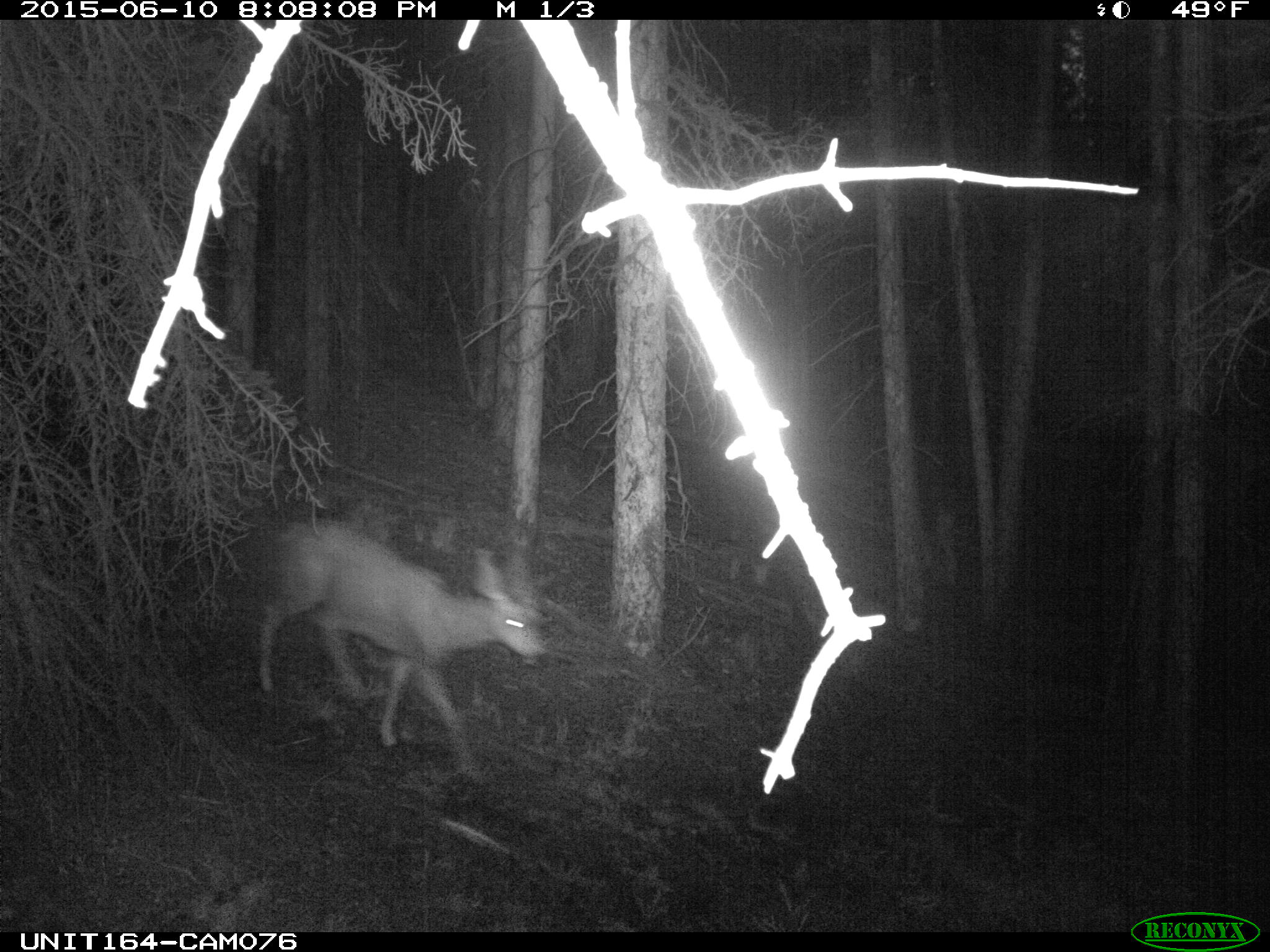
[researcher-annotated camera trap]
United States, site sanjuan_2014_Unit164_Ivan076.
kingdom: Animalia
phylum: Chordata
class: Mammalia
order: Artiodactyla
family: Cervidae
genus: Odocoileus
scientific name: Odocoileus hemionus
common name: mule deer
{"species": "Odocoileus hemionus (mule deer)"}